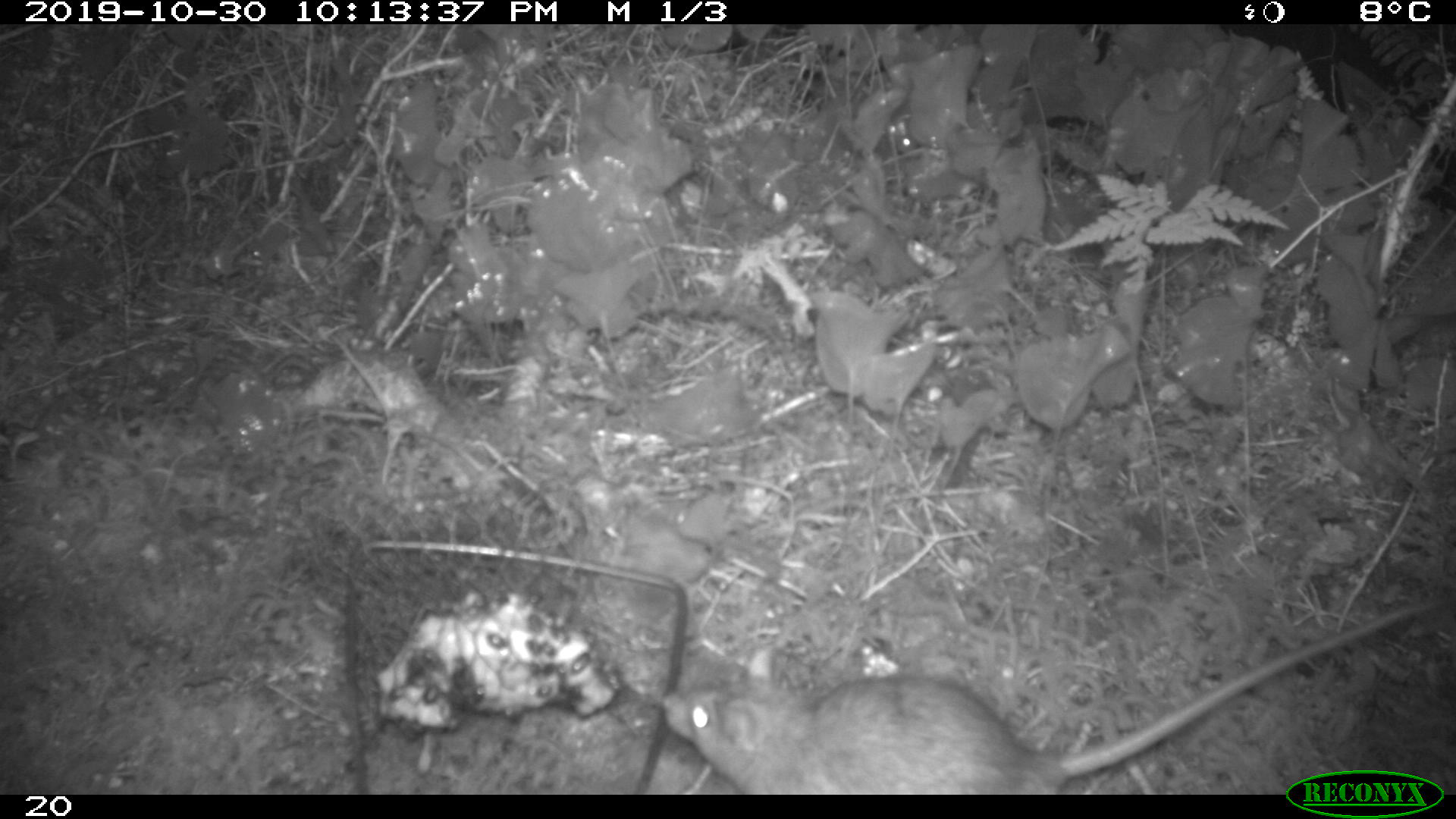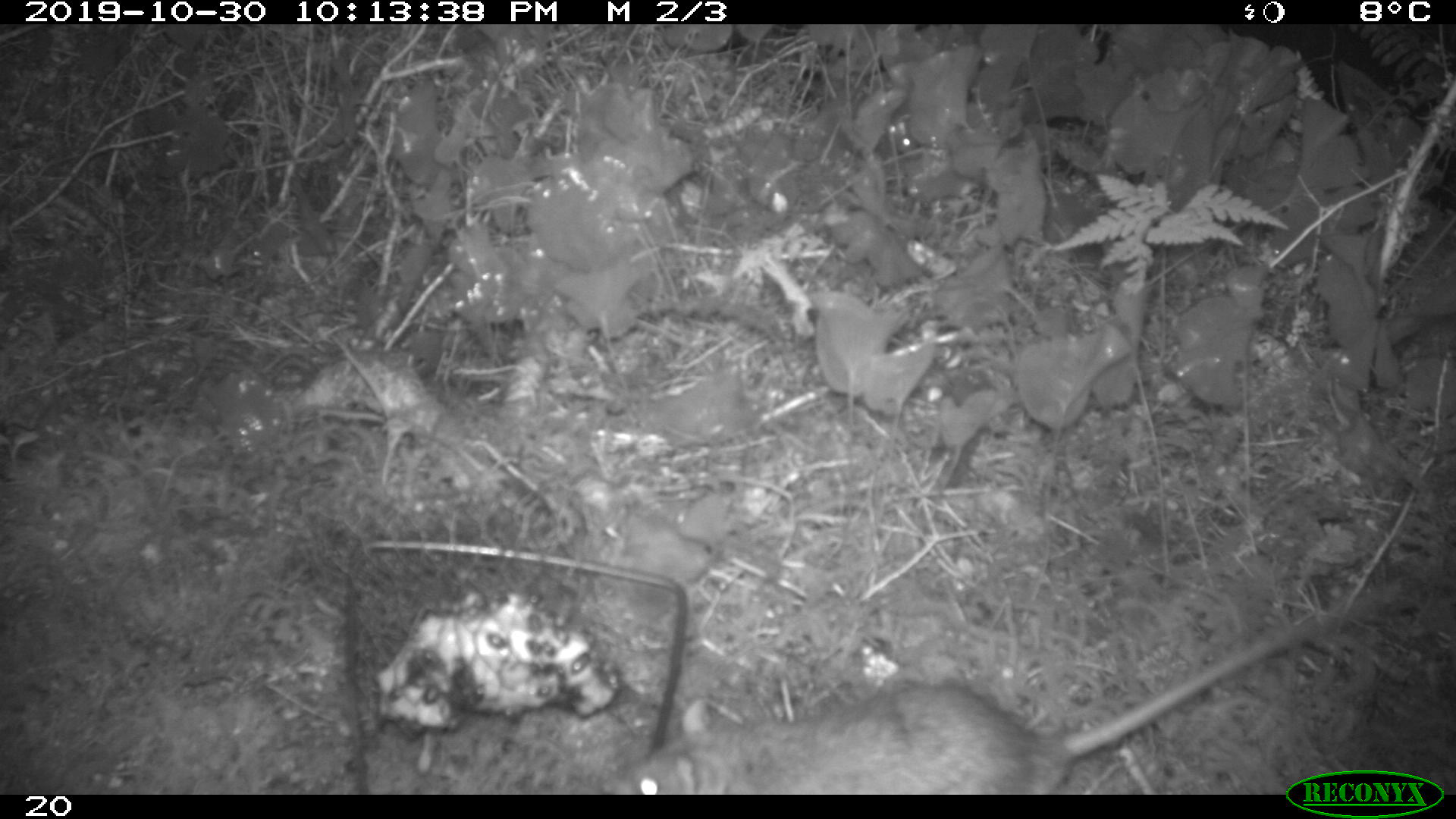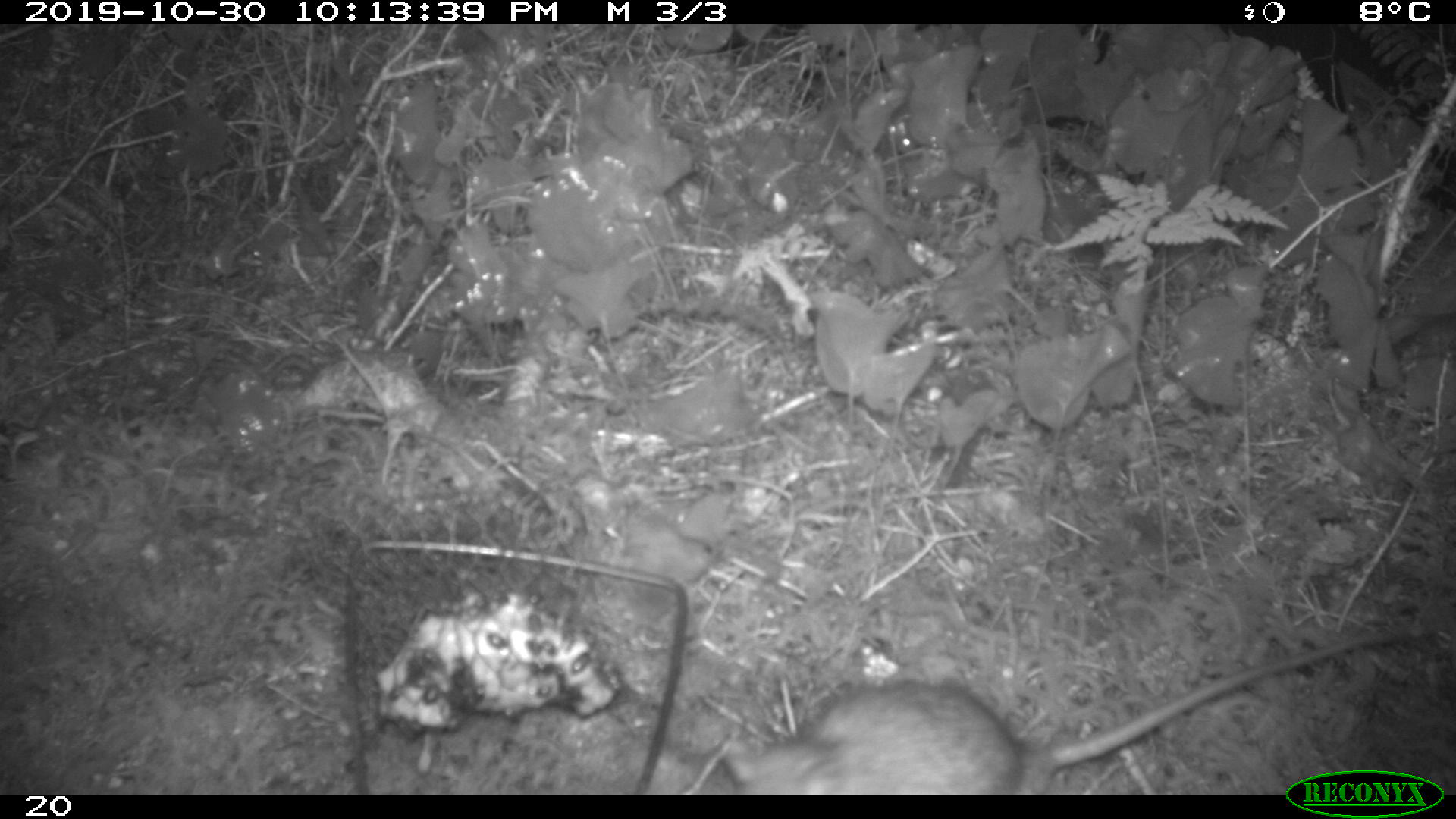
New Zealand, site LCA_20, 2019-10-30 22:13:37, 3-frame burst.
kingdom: Animalia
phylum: Chordata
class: Mammalia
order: Rodentia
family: Muridae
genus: Rattus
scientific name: Rattus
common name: rat